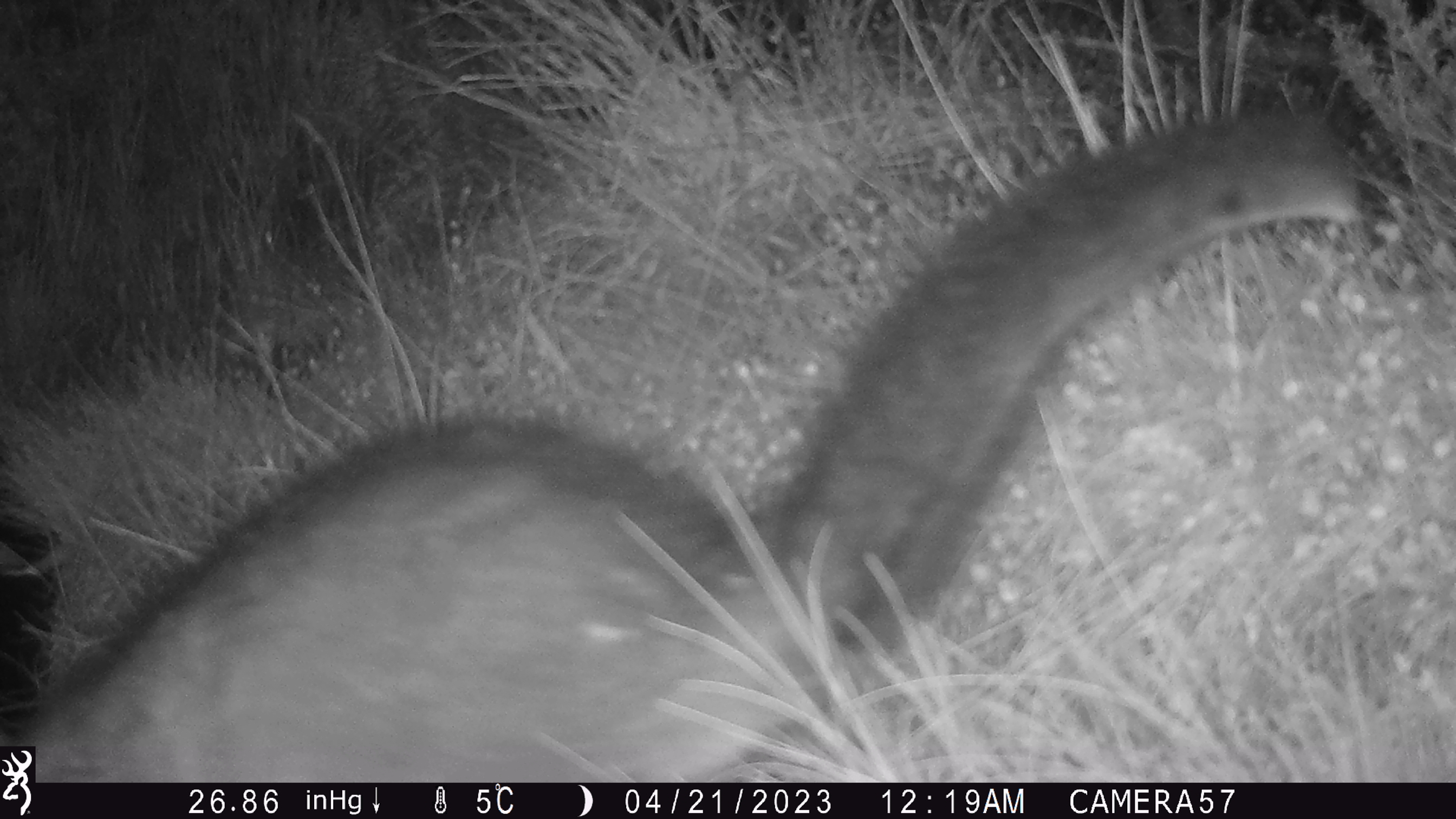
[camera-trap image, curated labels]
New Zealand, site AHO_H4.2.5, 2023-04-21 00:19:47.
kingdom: Animalia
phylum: Chordata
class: Mammalia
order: Carnivora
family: Mustelidae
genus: Mustela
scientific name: Mustela erminea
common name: stoat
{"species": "stoat (Mustela erminea)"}